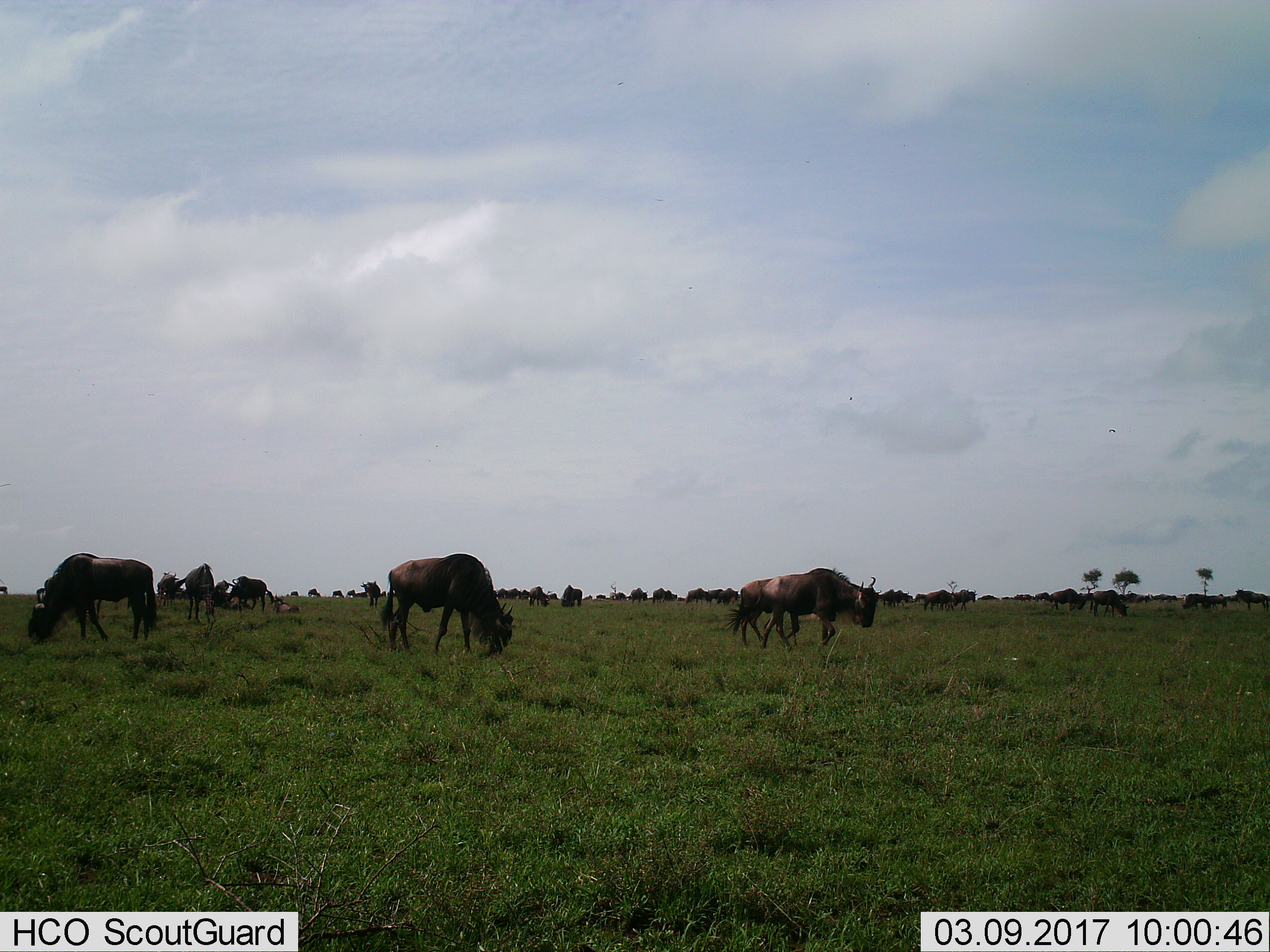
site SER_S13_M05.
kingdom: Animalia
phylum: Chordata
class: Mammalia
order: Artiodactyla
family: Bovidae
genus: Connochaetes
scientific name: Connochaetes taurinus taurinus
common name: blue wildebeest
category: wildebeestblue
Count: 11-50.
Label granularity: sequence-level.